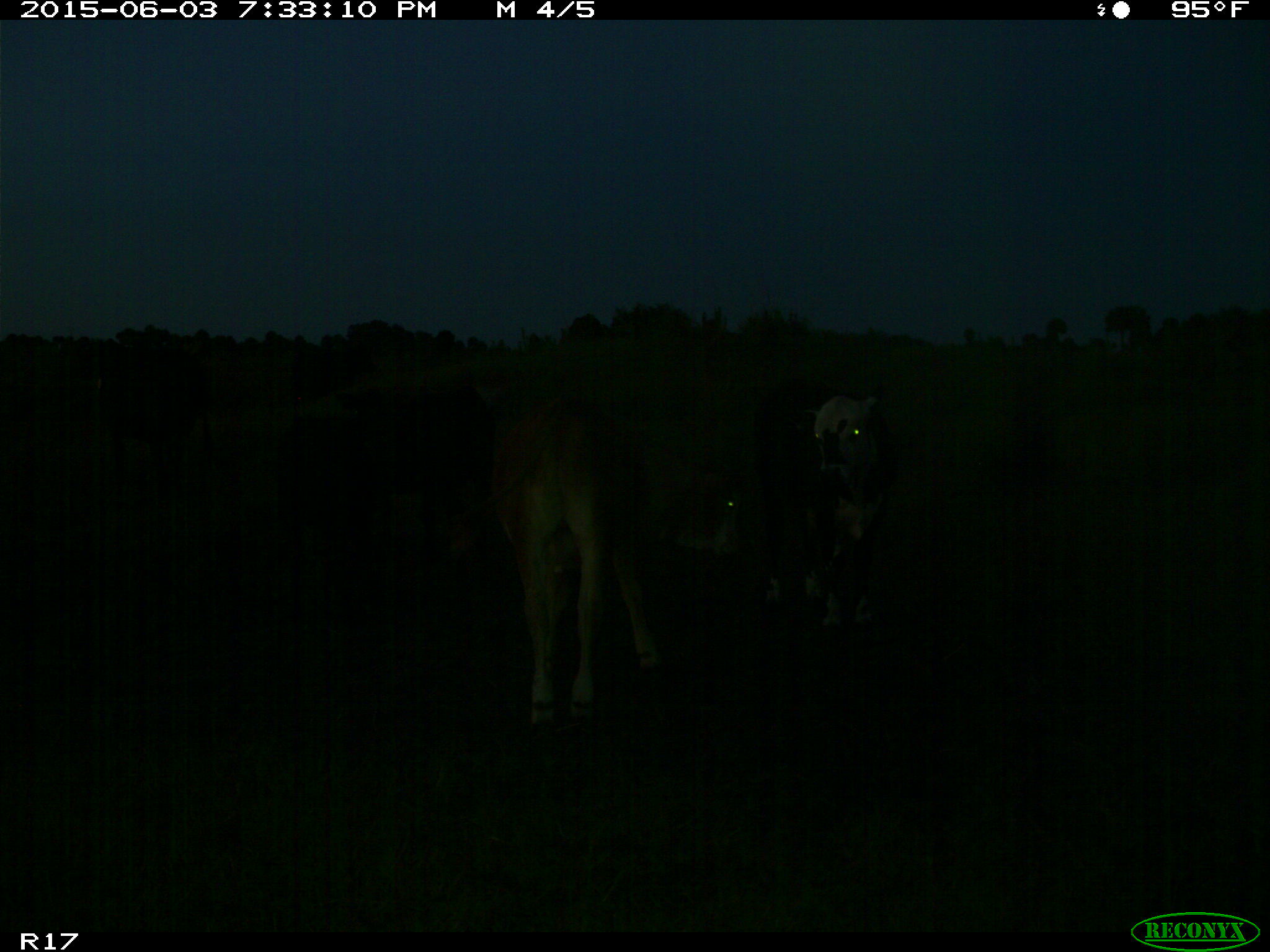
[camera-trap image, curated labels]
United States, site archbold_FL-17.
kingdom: Animalia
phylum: Chordata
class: Mammalia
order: Artiodactyla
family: Bovidae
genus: Bos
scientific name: Bos taurus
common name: domestic cow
Bos taurus (domestic cow).